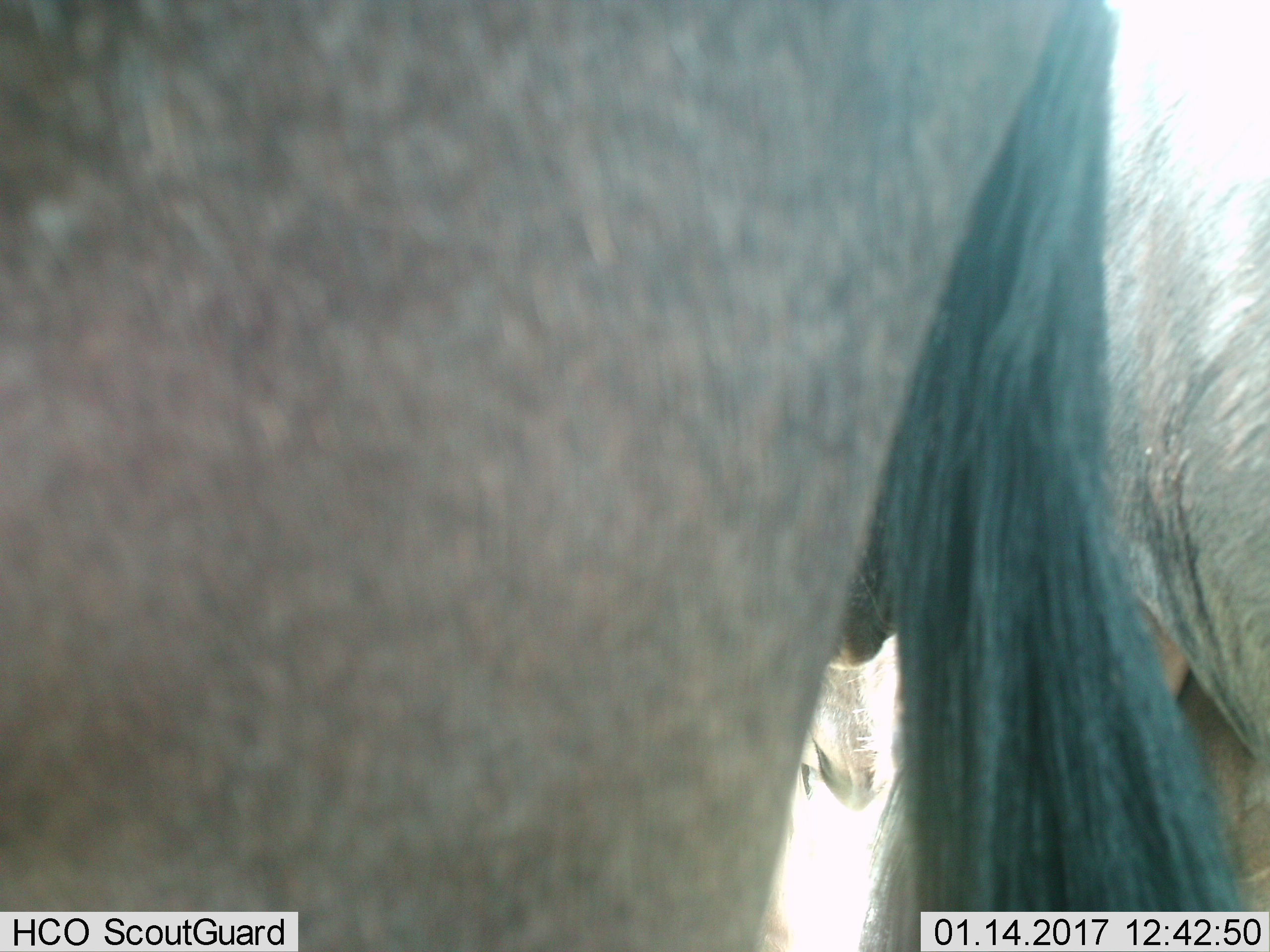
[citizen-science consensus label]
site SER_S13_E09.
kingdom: Animalia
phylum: Chordata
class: Mammalia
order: Artiodactyla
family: Bovidae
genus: Connochaetes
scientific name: Connochaetes taurinus taurinus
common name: blue wildebeest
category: wildebeestblue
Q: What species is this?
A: Wildebeestblue (blue wildebeest) (Connochaetes taurinus taurinus).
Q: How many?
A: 2.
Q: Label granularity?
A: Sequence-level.